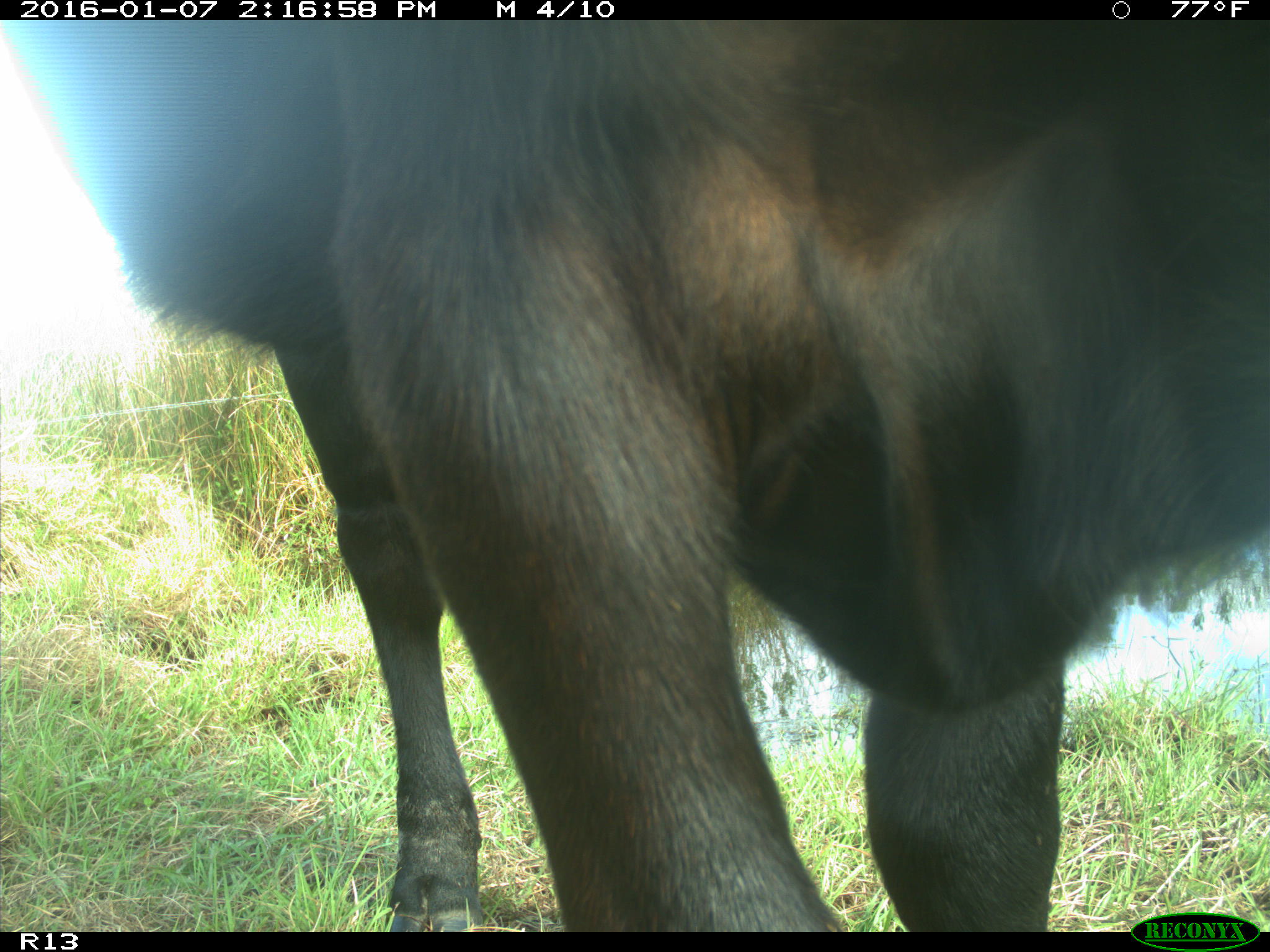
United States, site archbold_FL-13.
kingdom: Animalia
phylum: Chordata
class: Mammalia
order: Artiodactyla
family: Bovidae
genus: Bos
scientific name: Bos taurus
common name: domestic cow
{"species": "Bos taurus (domestic cow)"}